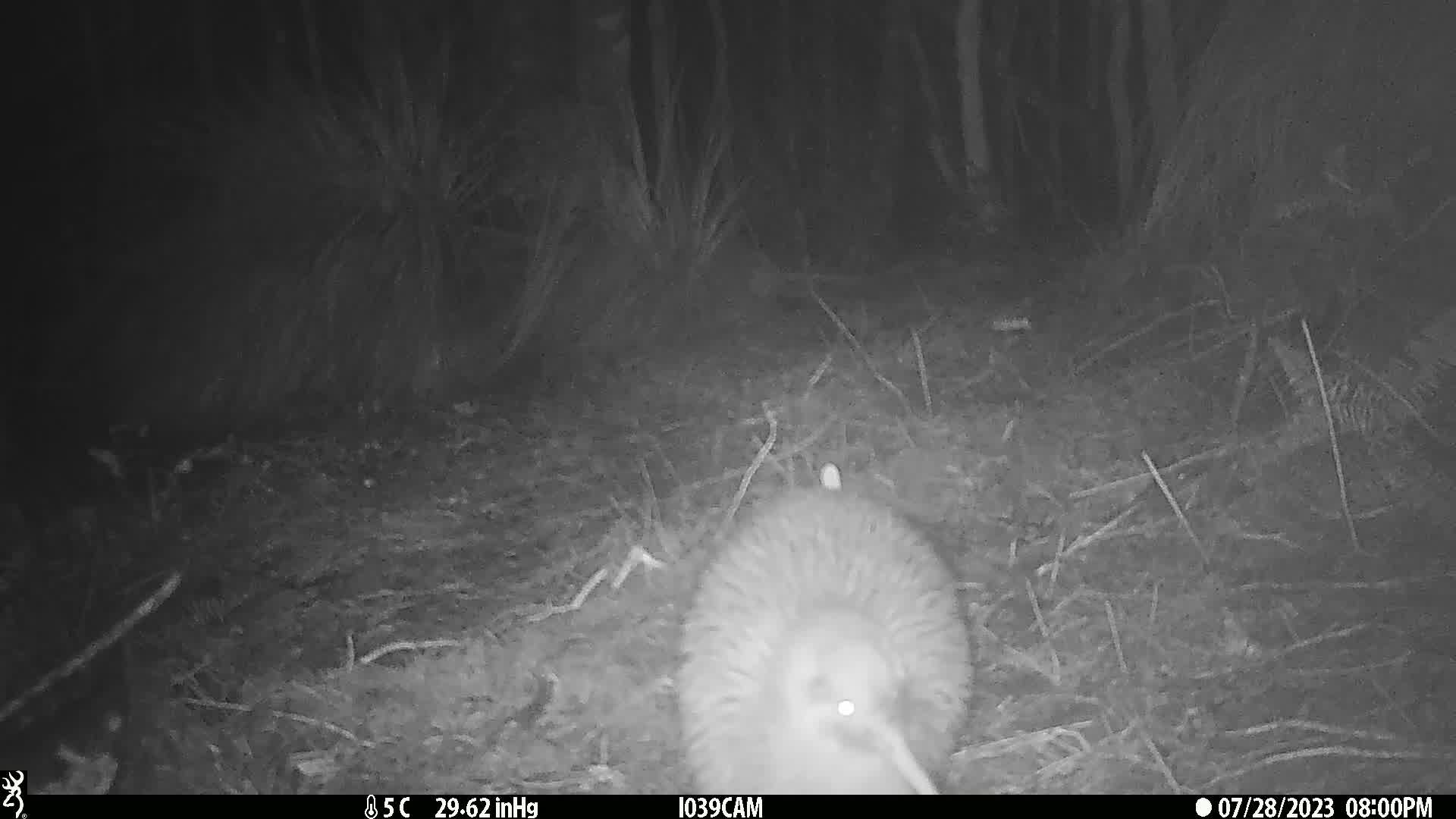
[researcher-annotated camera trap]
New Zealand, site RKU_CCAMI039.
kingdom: Animalia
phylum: Chordata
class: Aves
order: Apterygiformes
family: Apterygidae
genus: Apteryx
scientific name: Apteryx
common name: kiwi